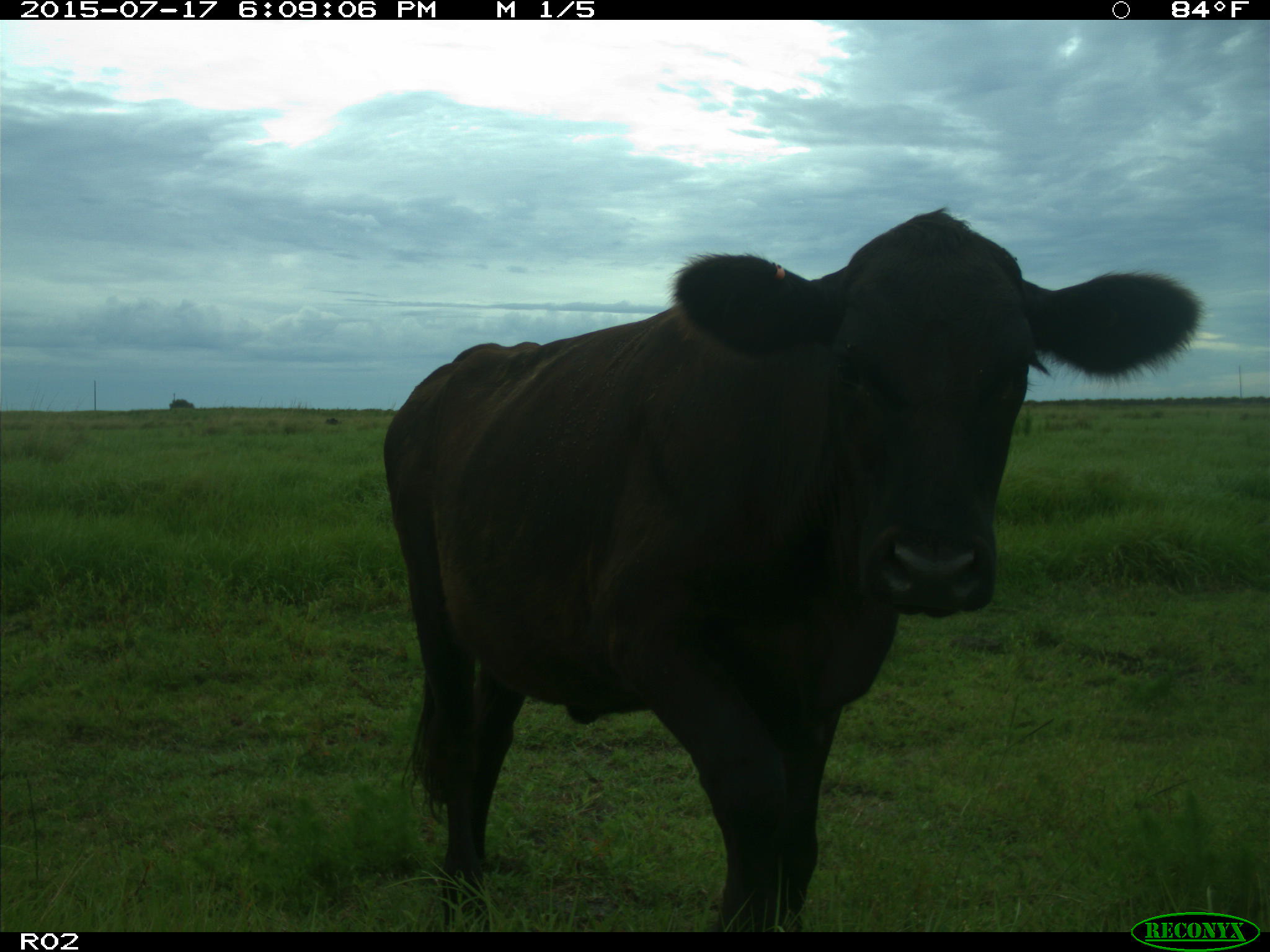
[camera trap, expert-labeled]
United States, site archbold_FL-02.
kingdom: Animalia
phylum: Chordata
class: Mammalia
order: Artiodactyla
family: Bovidae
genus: Bos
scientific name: Bos taurus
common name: domestic cow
Bos taurus (domestic cow).